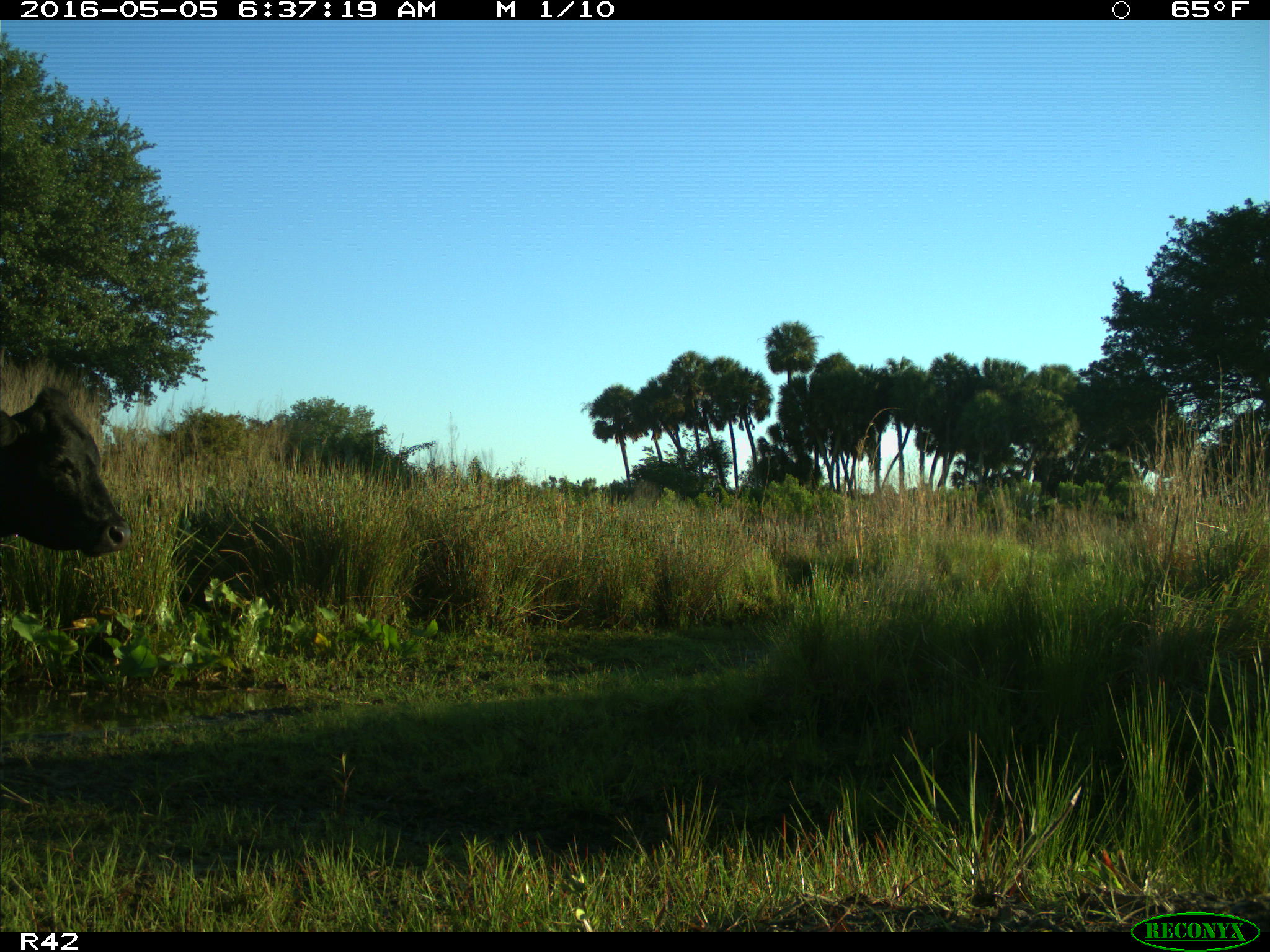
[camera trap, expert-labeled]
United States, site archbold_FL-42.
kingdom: Animalia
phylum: Chordata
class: Mammalia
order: Artiodactyla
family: Bovidae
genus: Bos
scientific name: Bos taurus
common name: domestic cow